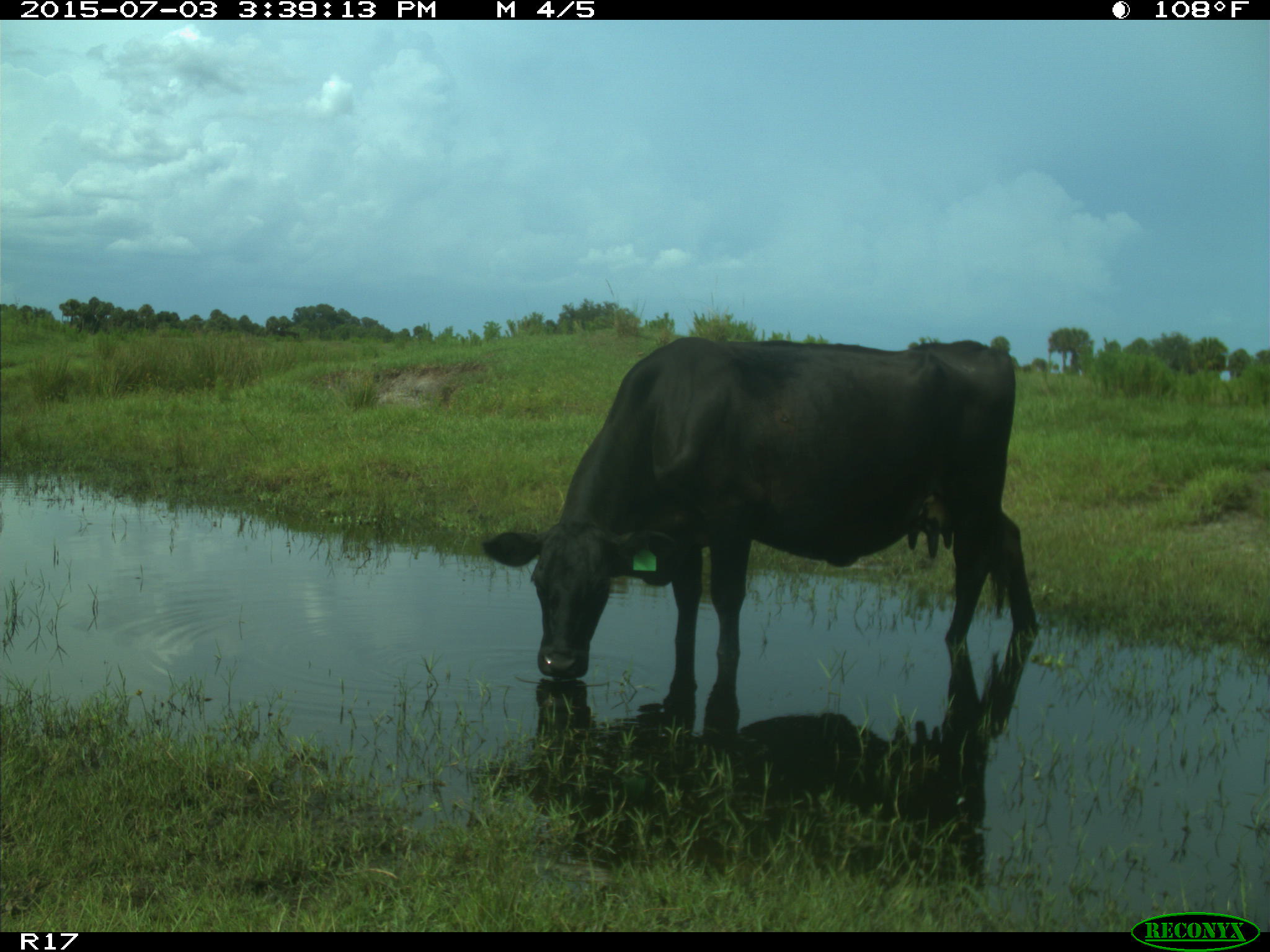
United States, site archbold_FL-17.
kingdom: Animalia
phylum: Chordata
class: Mammalia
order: Artiodactyla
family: Bovidae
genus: Bos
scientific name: Bos taurus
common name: domestic cow